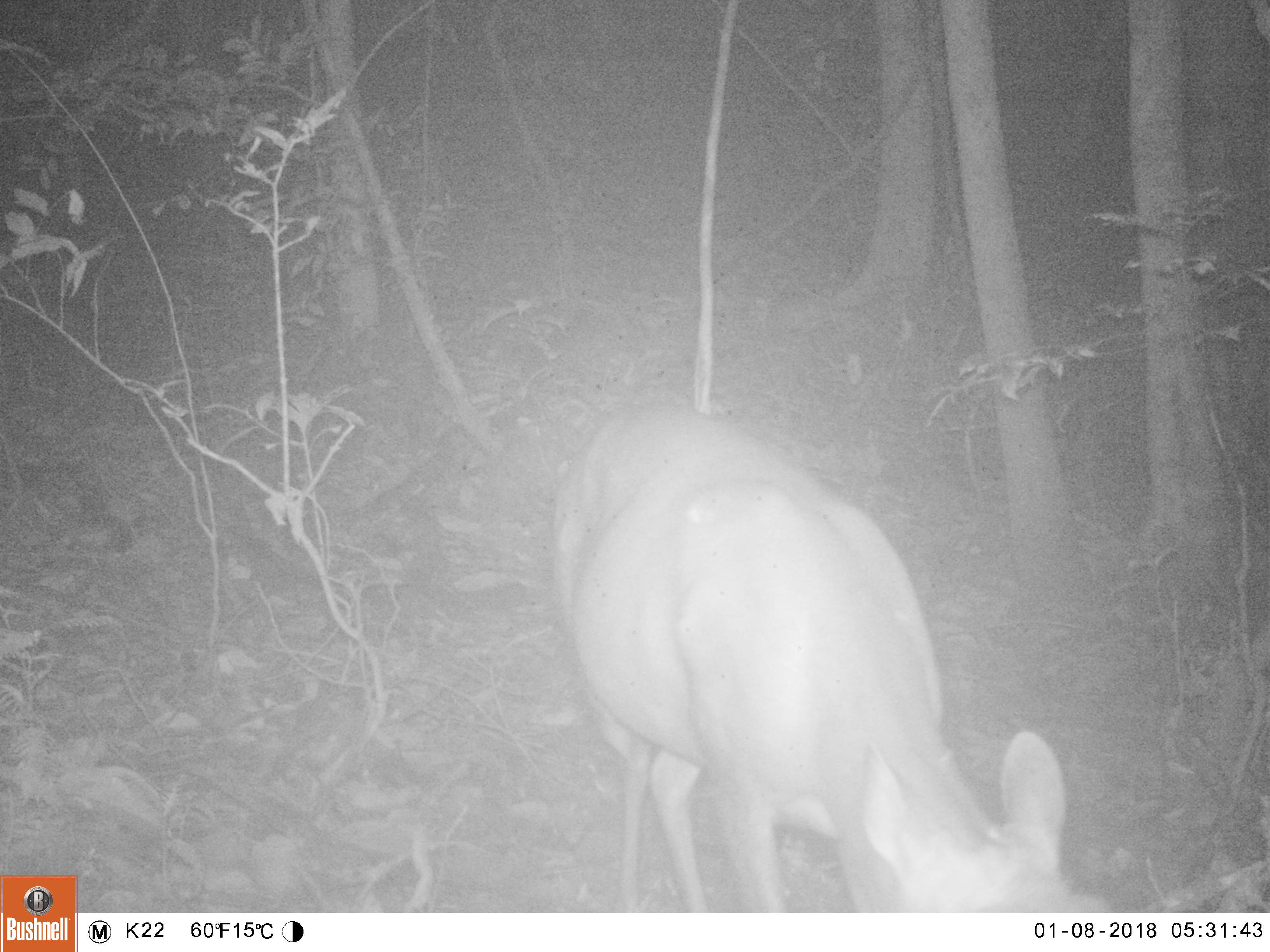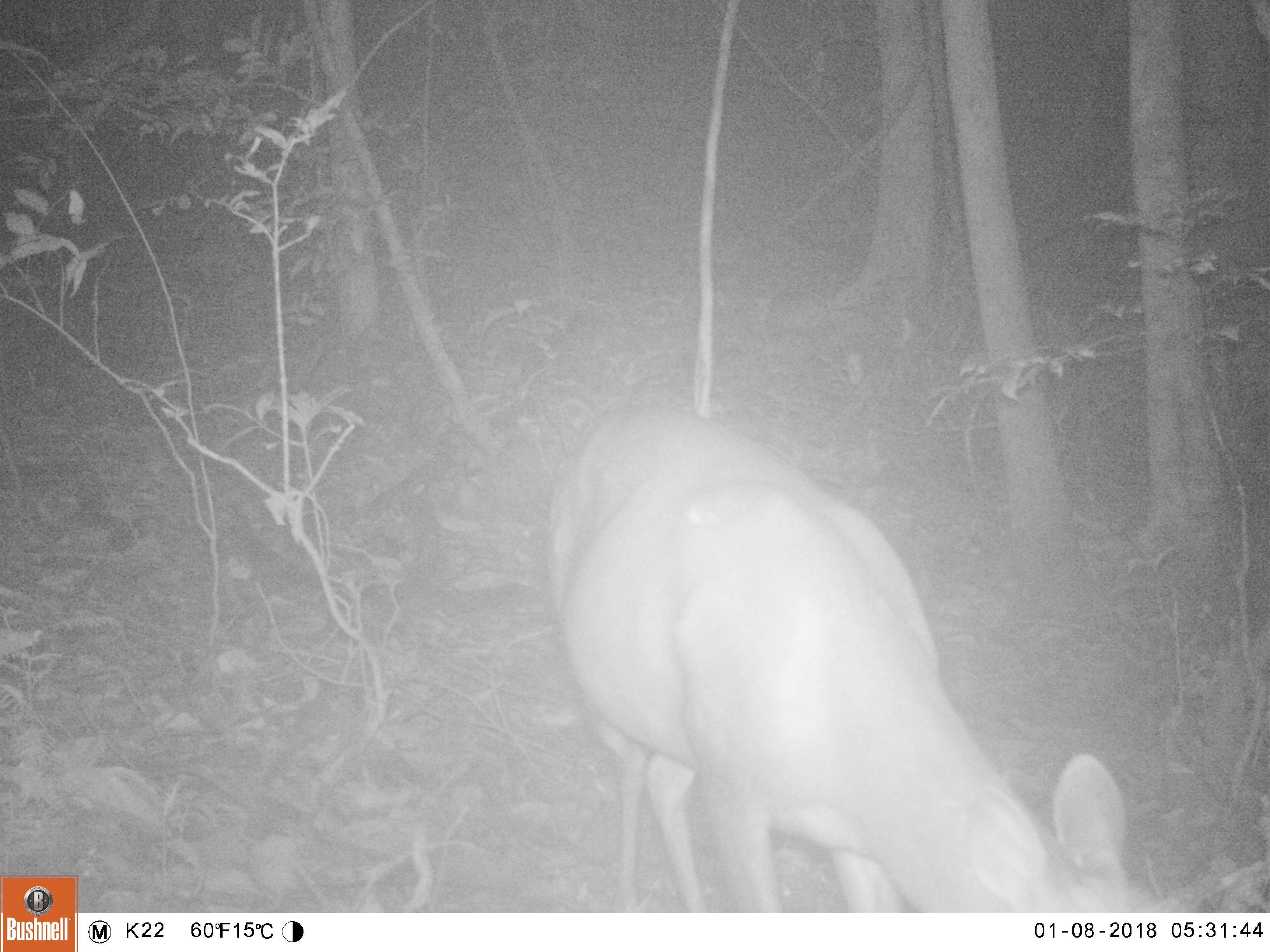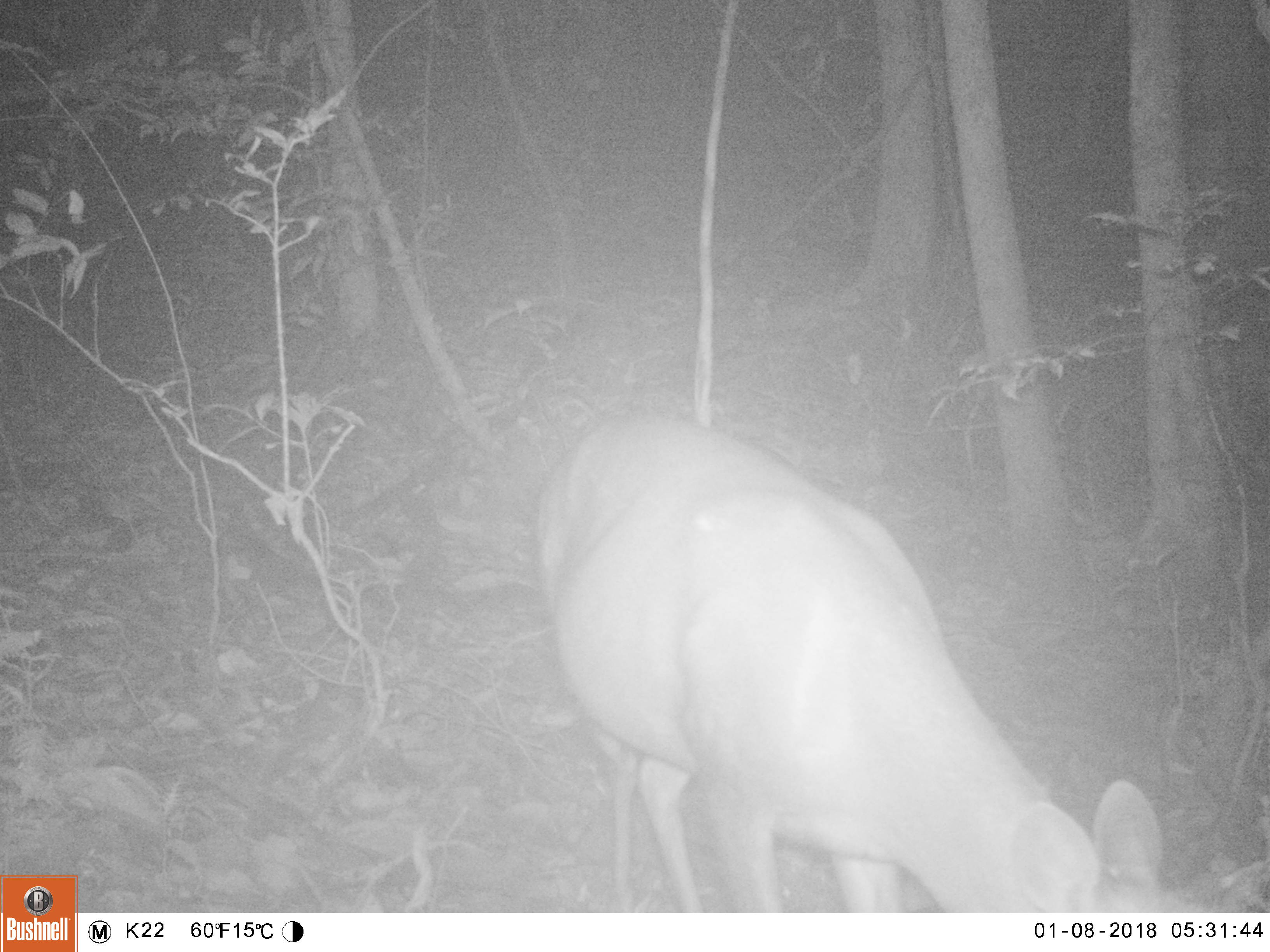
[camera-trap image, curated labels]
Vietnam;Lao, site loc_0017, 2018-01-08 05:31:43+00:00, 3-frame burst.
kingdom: Animalia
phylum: Chordata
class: Mammalia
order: Artiodactyla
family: Cervidae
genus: Muntiacus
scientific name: Muntiacus rooseveltorum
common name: roosevelt's muntjac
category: roosevelts muntjac group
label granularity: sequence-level